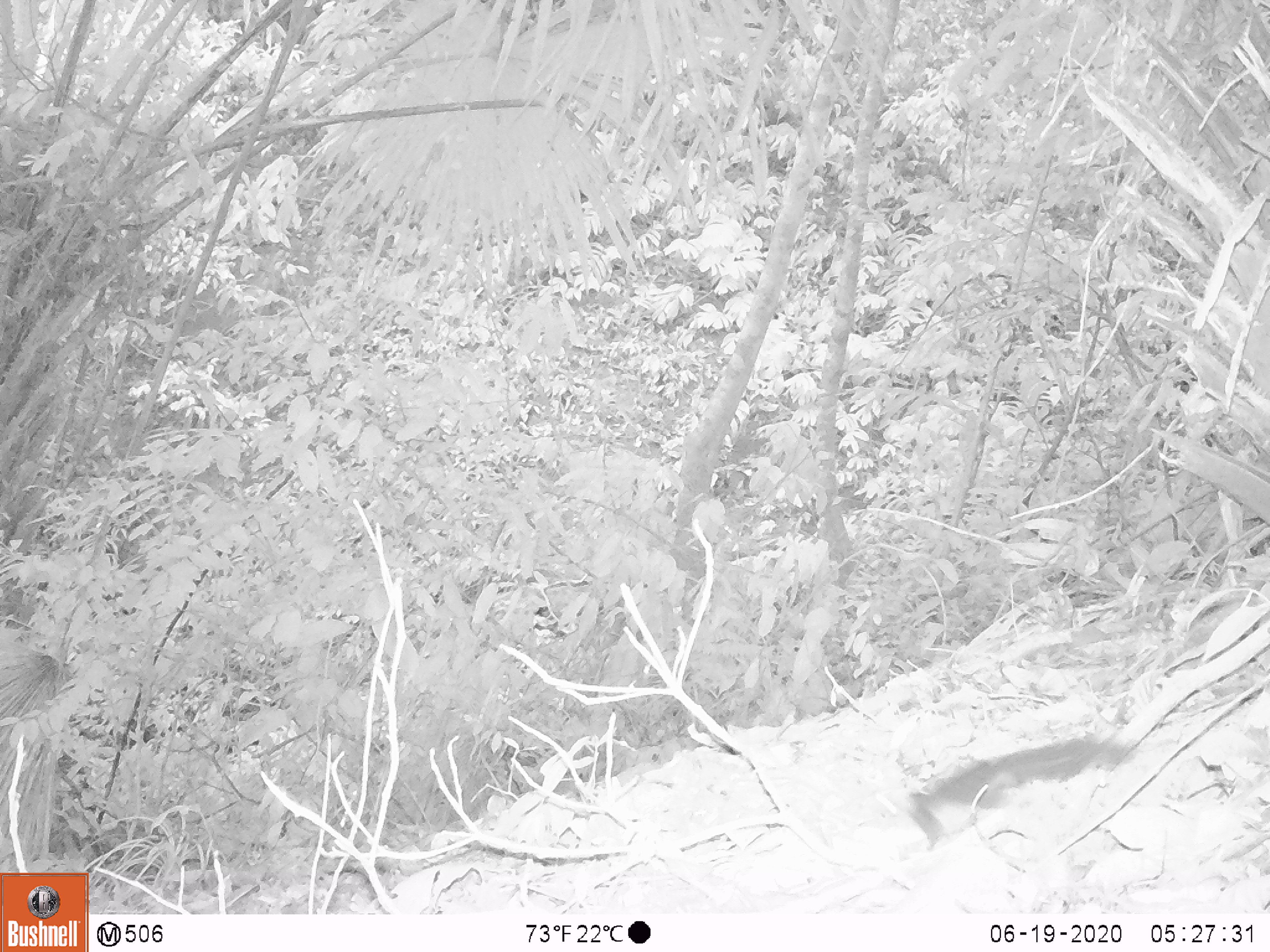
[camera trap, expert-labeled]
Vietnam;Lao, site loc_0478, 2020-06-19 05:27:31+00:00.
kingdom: Animalia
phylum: Chordata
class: Mammalia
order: Rodentia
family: Sciuridae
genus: Sciurus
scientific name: Sciurus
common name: squirrel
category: unidentified squirrel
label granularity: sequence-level